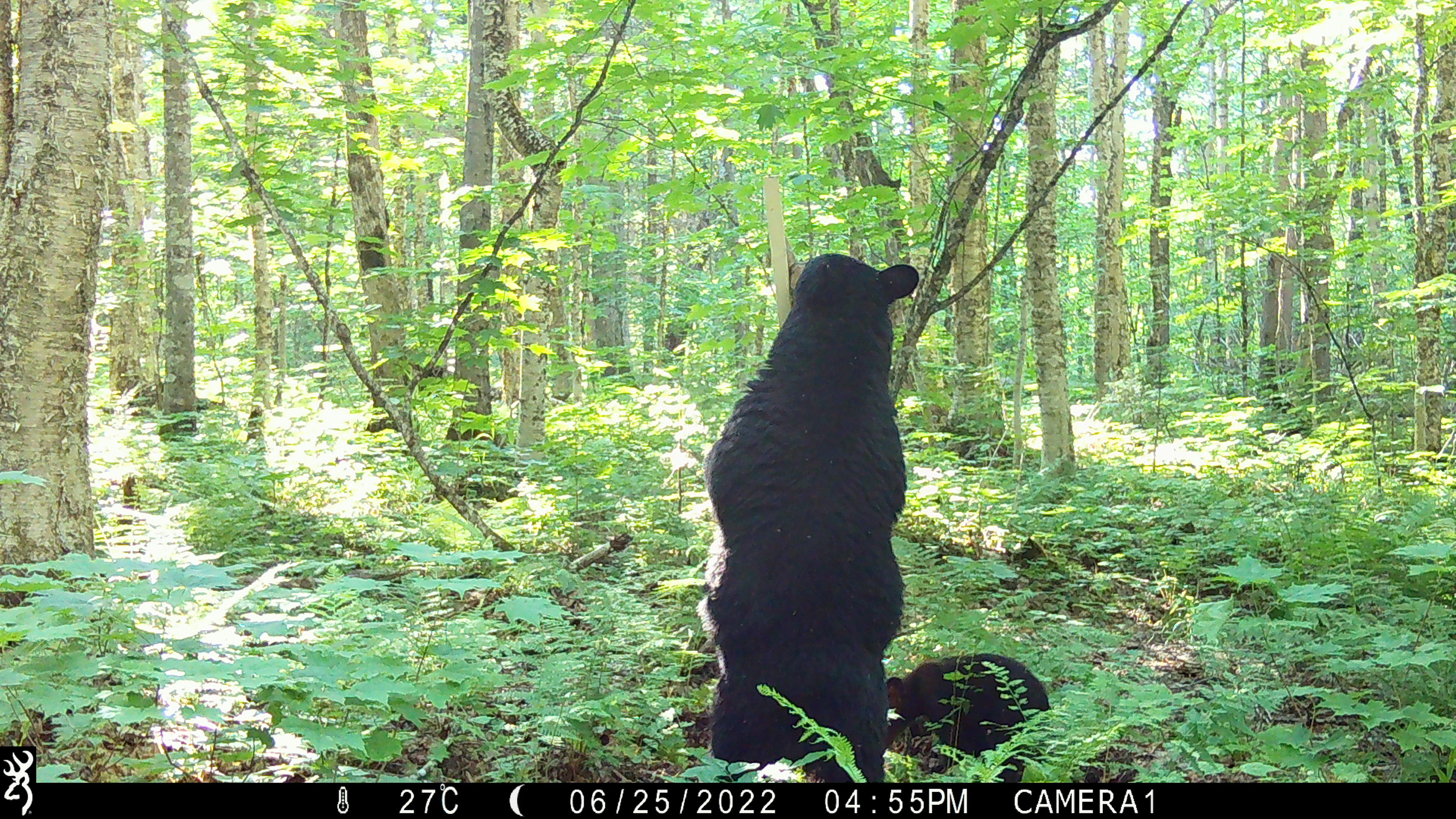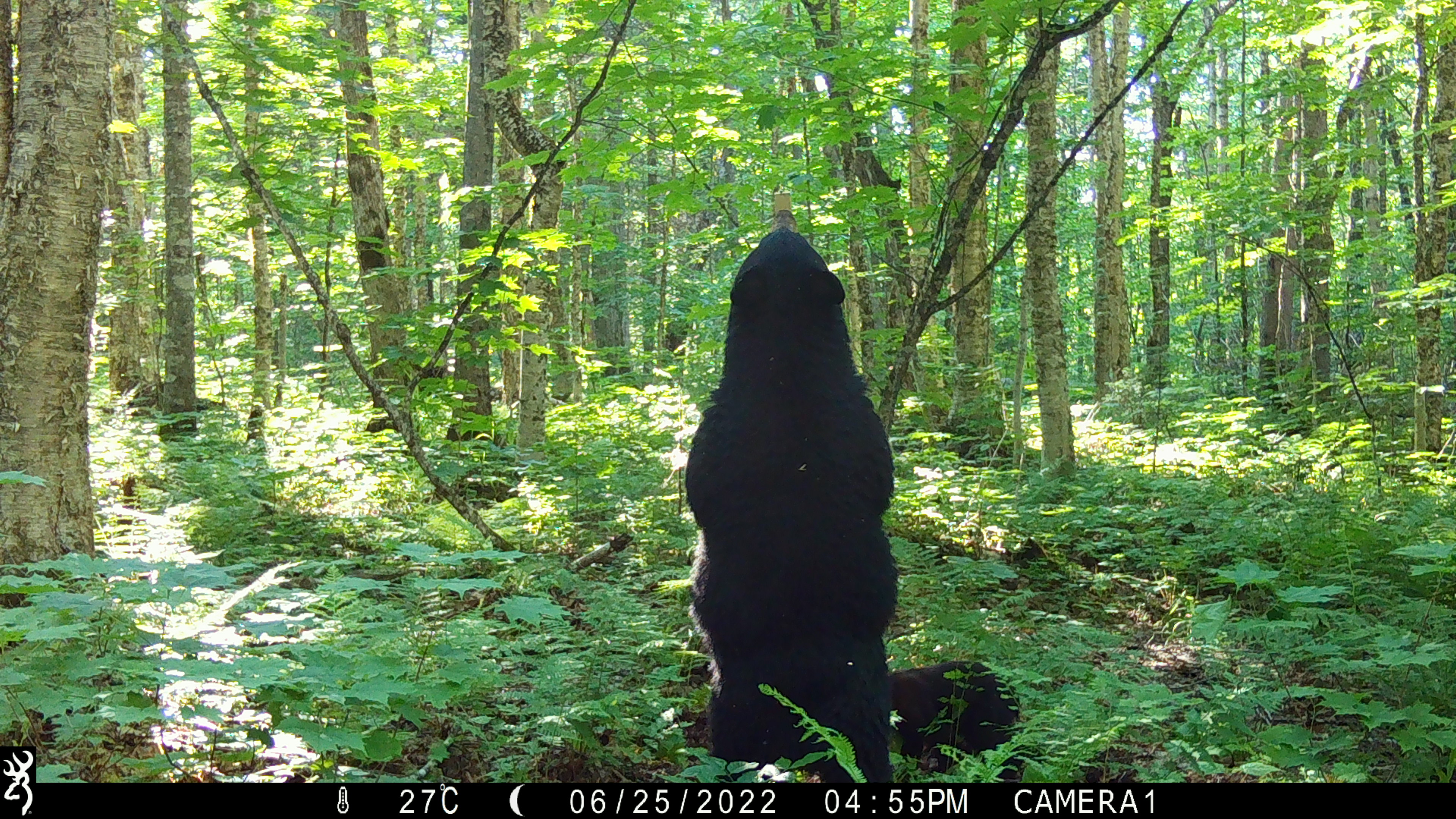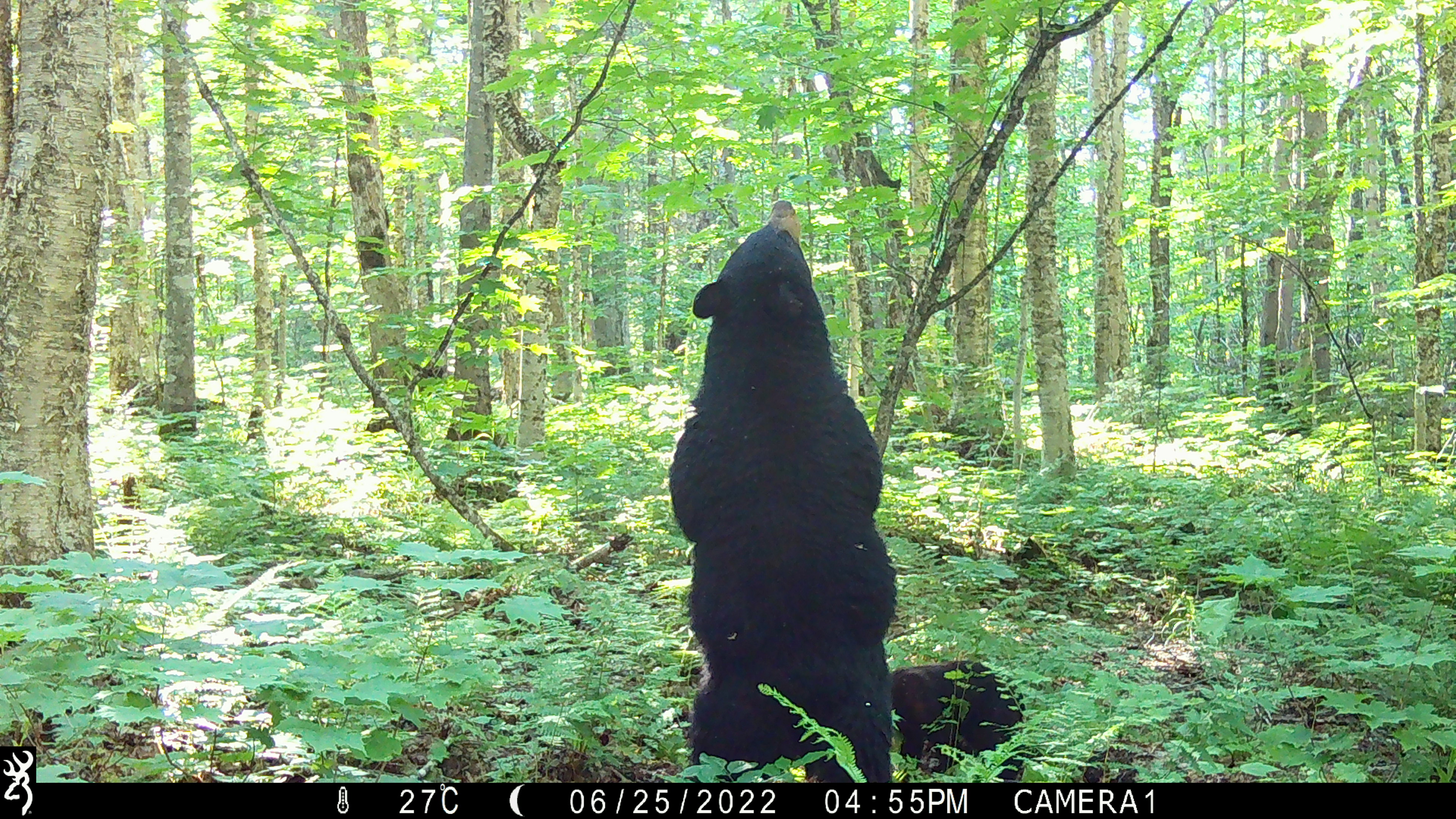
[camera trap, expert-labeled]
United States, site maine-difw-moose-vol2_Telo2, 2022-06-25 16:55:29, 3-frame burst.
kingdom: Animalia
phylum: Chordata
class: Mammalia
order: Carnivora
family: Ursidae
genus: Ursus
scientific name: Ursus americanus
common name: black bear